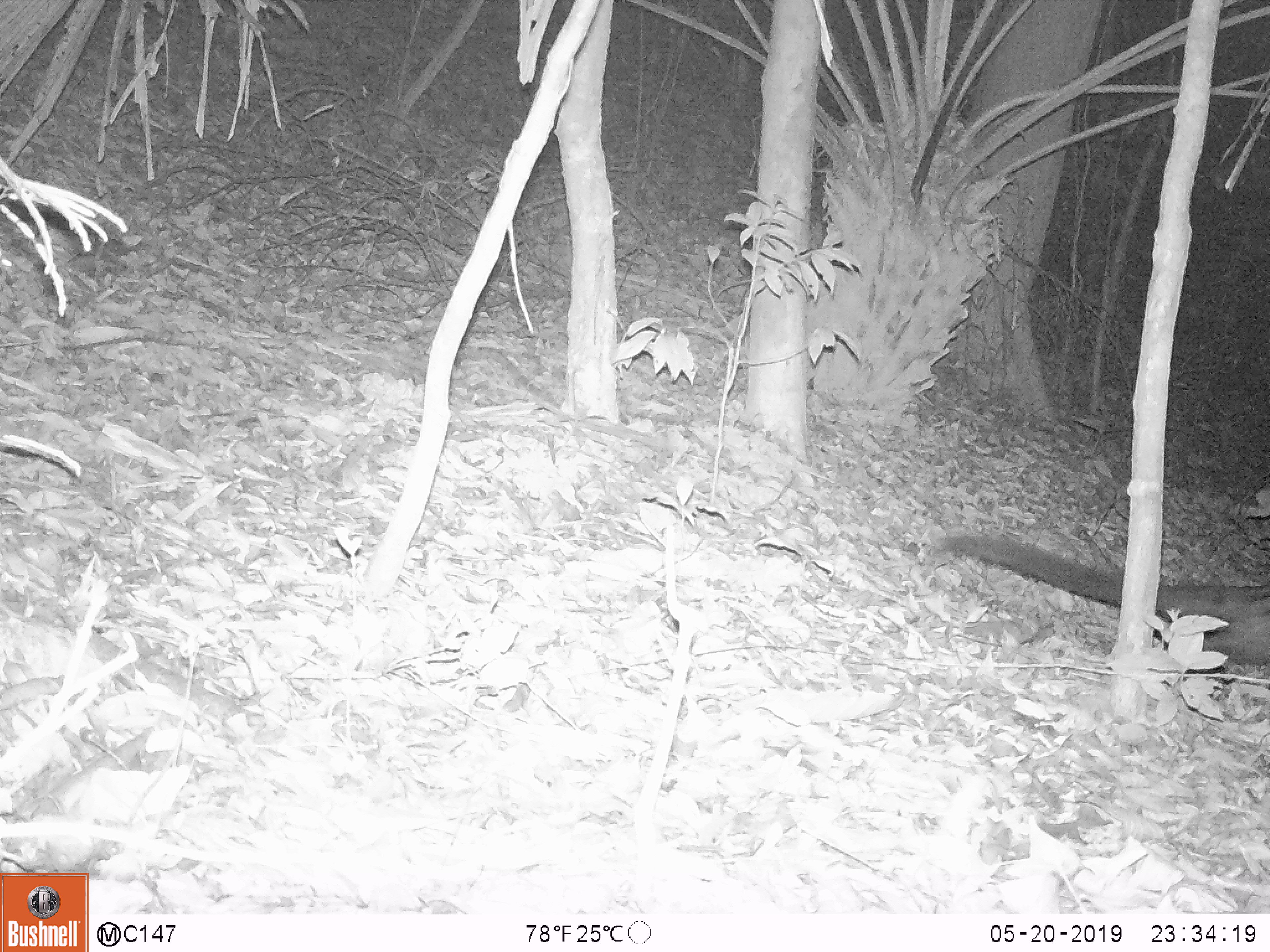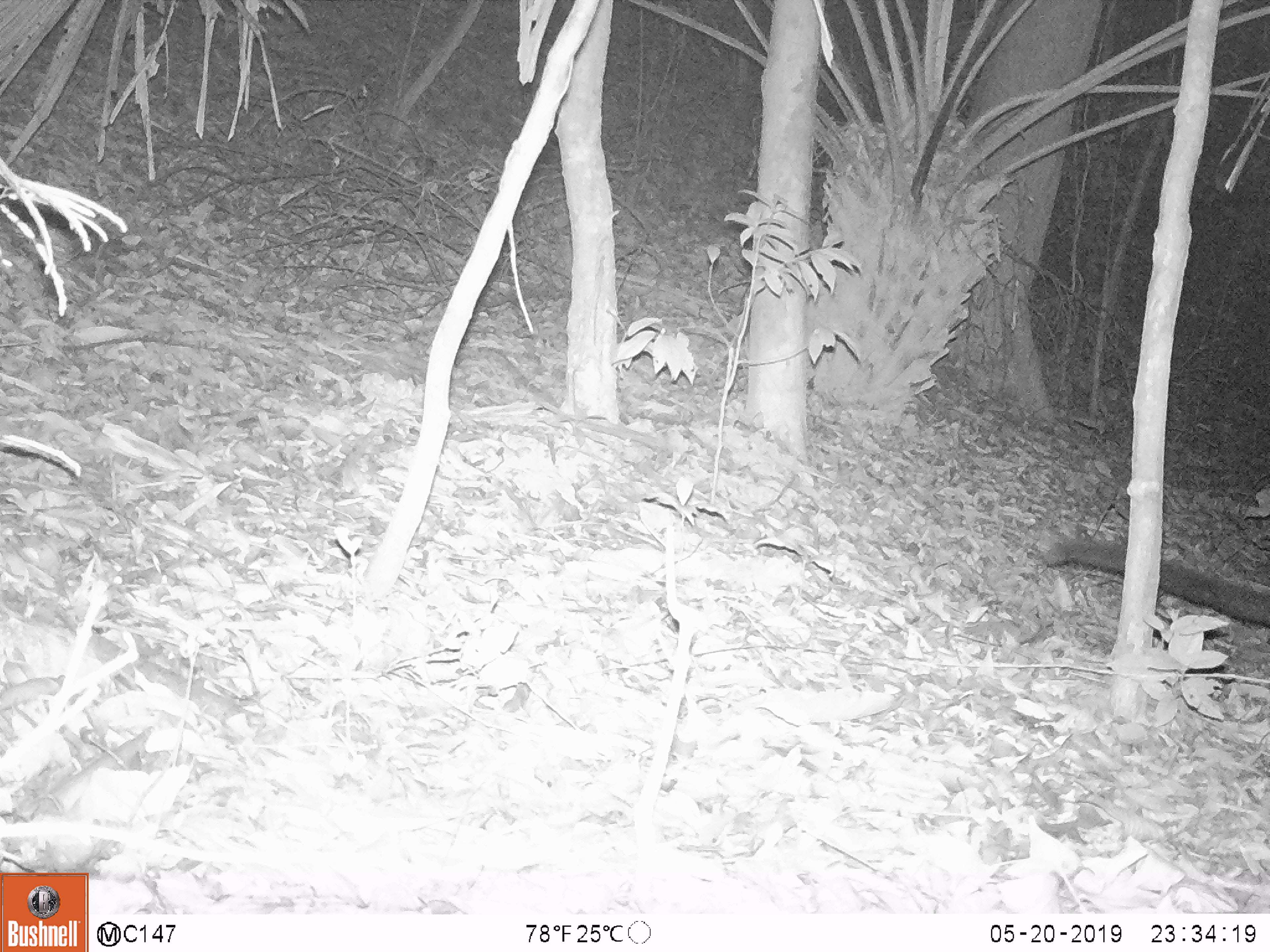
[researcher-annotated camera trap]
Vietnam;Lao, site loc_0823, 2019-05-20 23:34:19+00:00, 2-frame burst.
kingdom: Animalia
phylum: Chordata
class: Mammalia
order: Carnivora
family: Viverridae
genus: Paradoxurus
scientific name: Paradoxurus hermaphroditus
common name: common palm civet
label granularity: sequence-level